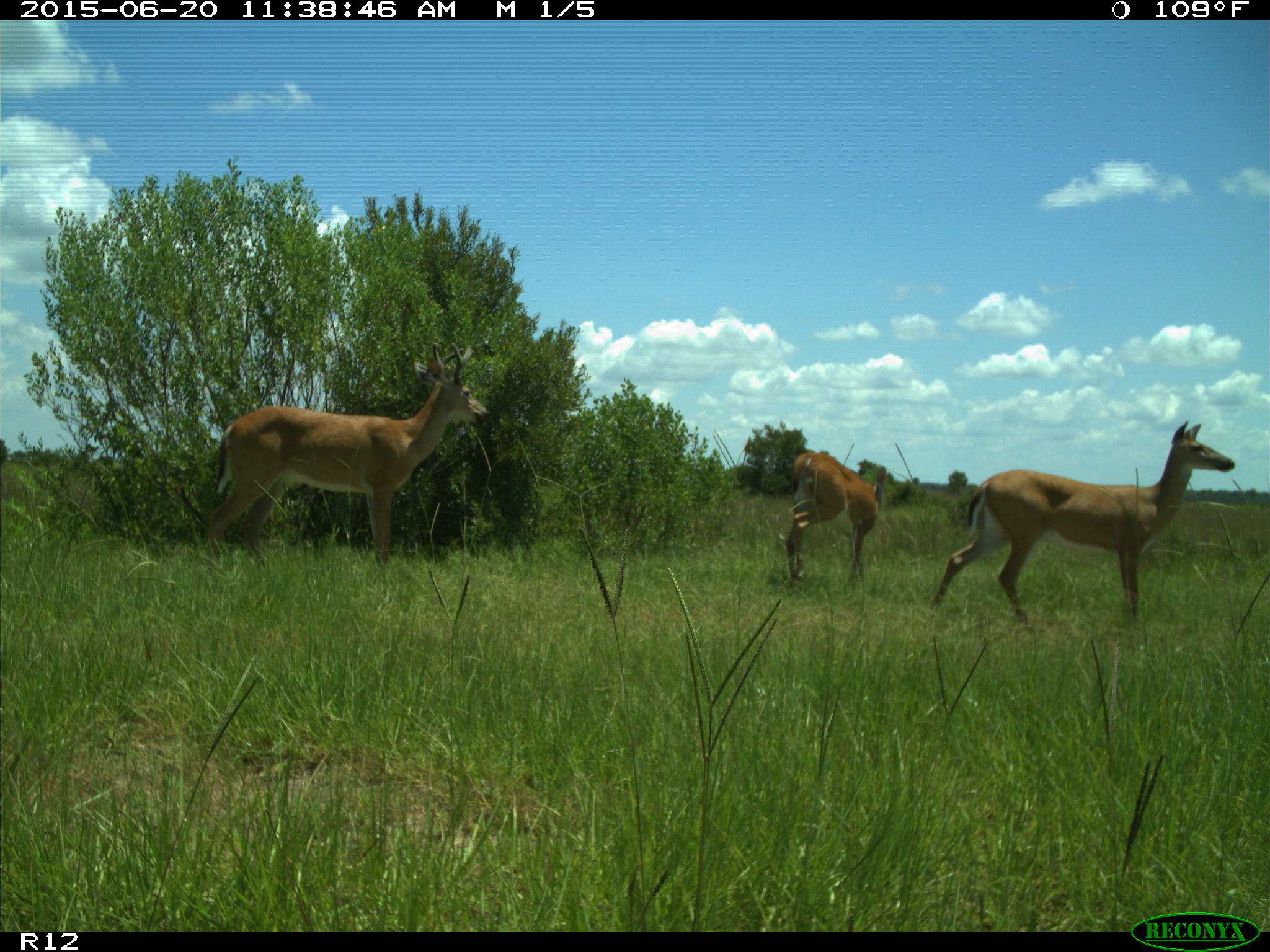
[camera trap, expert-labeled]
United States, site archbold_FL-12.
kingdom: Animalia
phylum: Chordata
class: Mammalia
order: Artiodactyla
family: Cervidae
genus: Odocoileus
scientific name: Odocoileus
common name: deer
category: unidentified deer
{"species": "unidentified deer (deer) (Odocoileus)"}